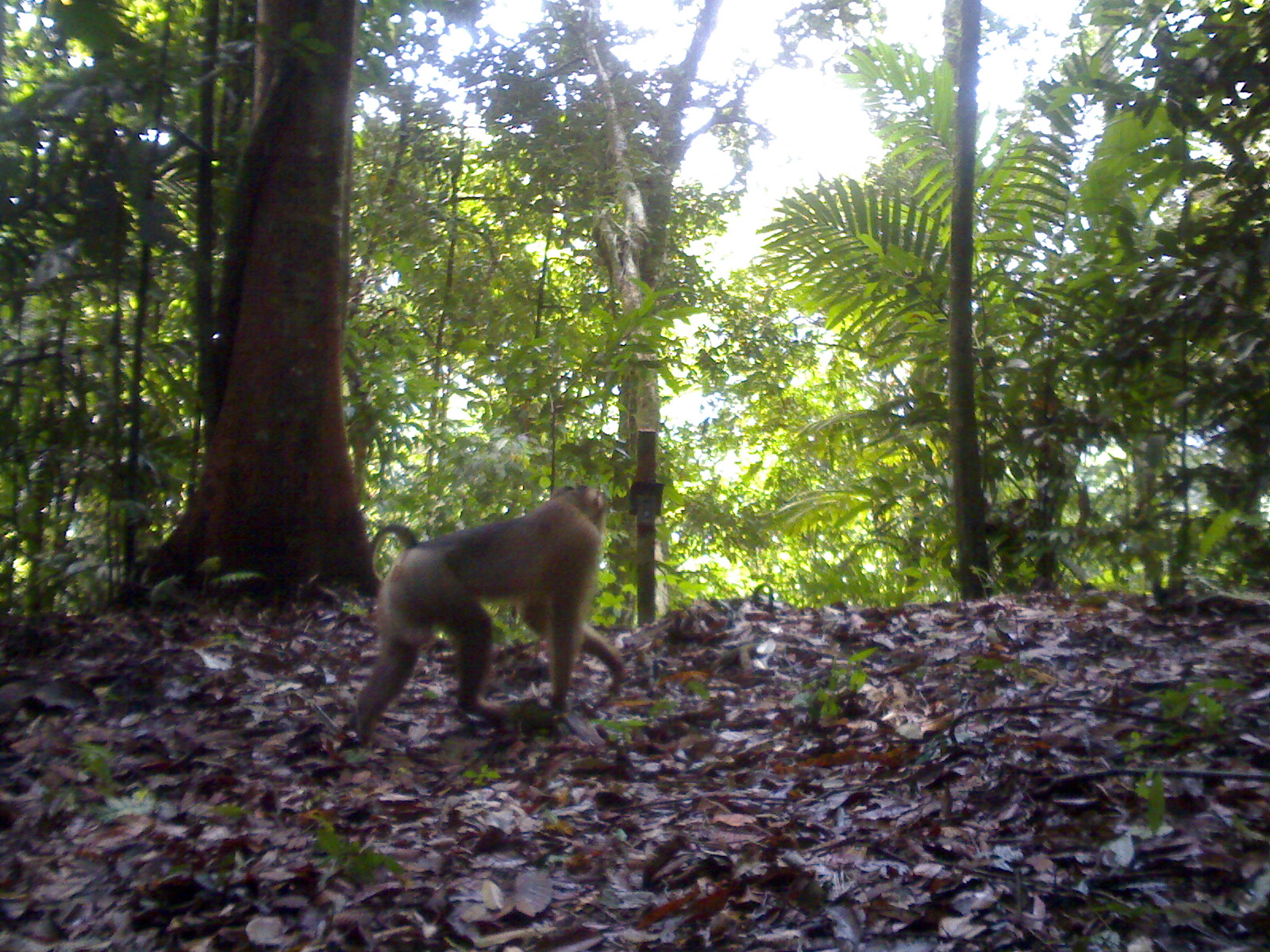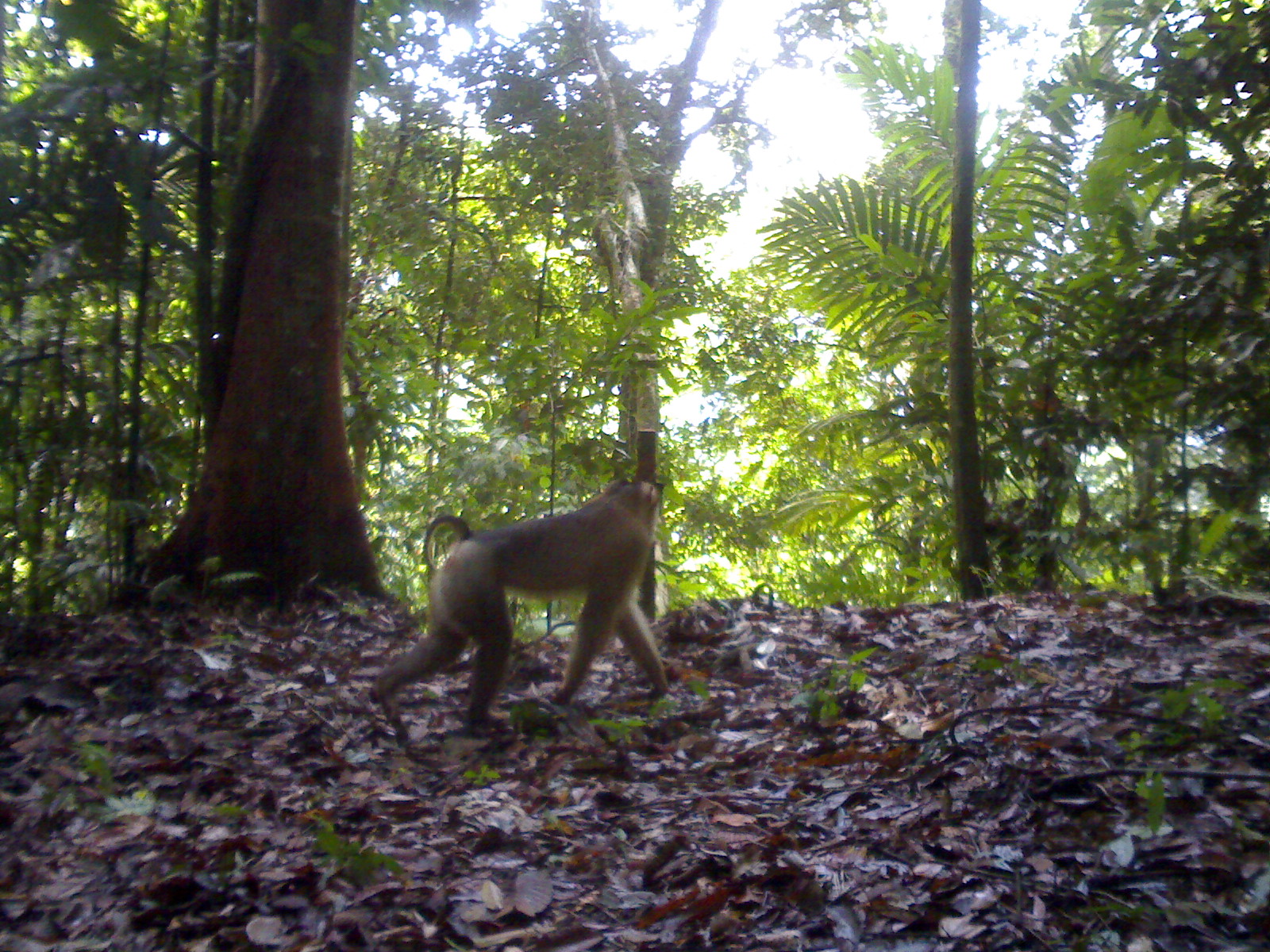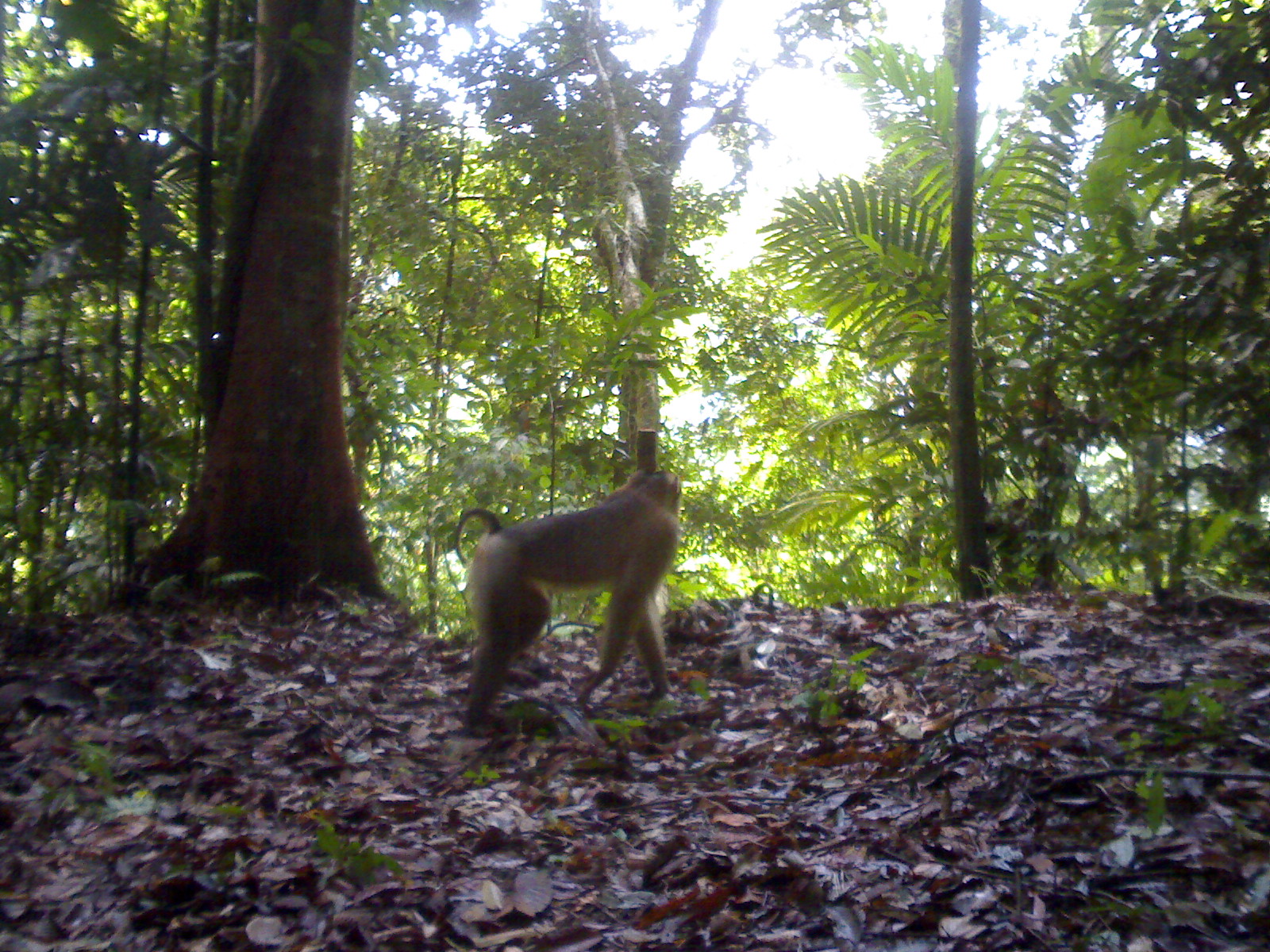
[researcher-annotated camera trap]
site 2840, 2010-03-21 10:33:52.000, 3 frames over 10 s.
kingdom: Animalia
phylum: Chordata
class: Mammalia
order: Primates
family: Cercopithecidae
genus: Macaca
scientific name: Macaca nemestrina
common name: southern pig-tailed macaque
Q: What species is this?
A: Macaca nemestrina (southern pig-tailed macaque).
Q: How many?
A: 1.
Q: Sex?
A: Male.